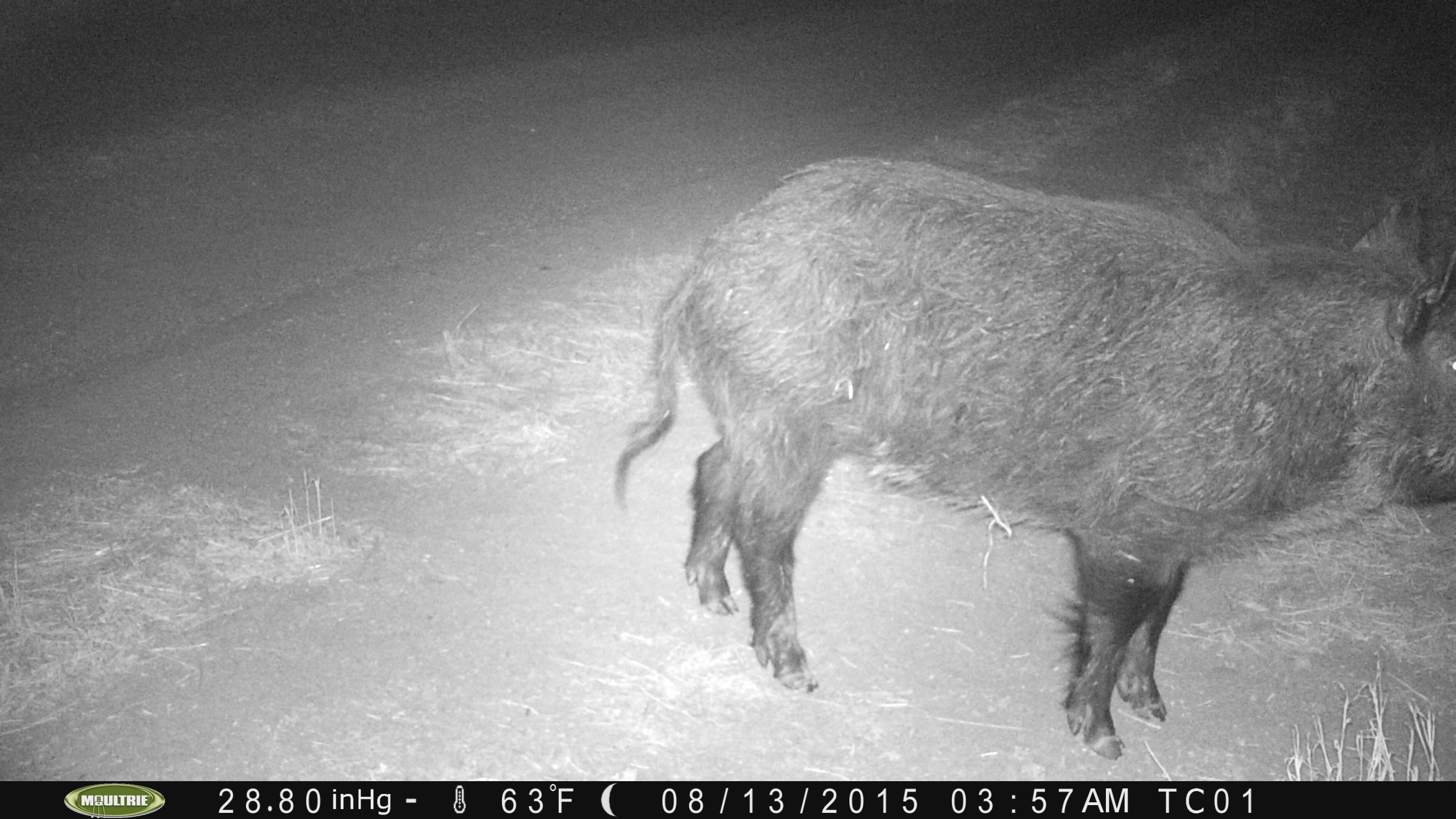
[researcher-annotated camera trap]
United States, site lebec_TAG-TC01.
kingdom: Animalia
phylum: Chordata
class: Mammalia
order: Artiodactyla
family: Suidae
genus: Sus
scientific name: Sus scrofa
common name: wild boar